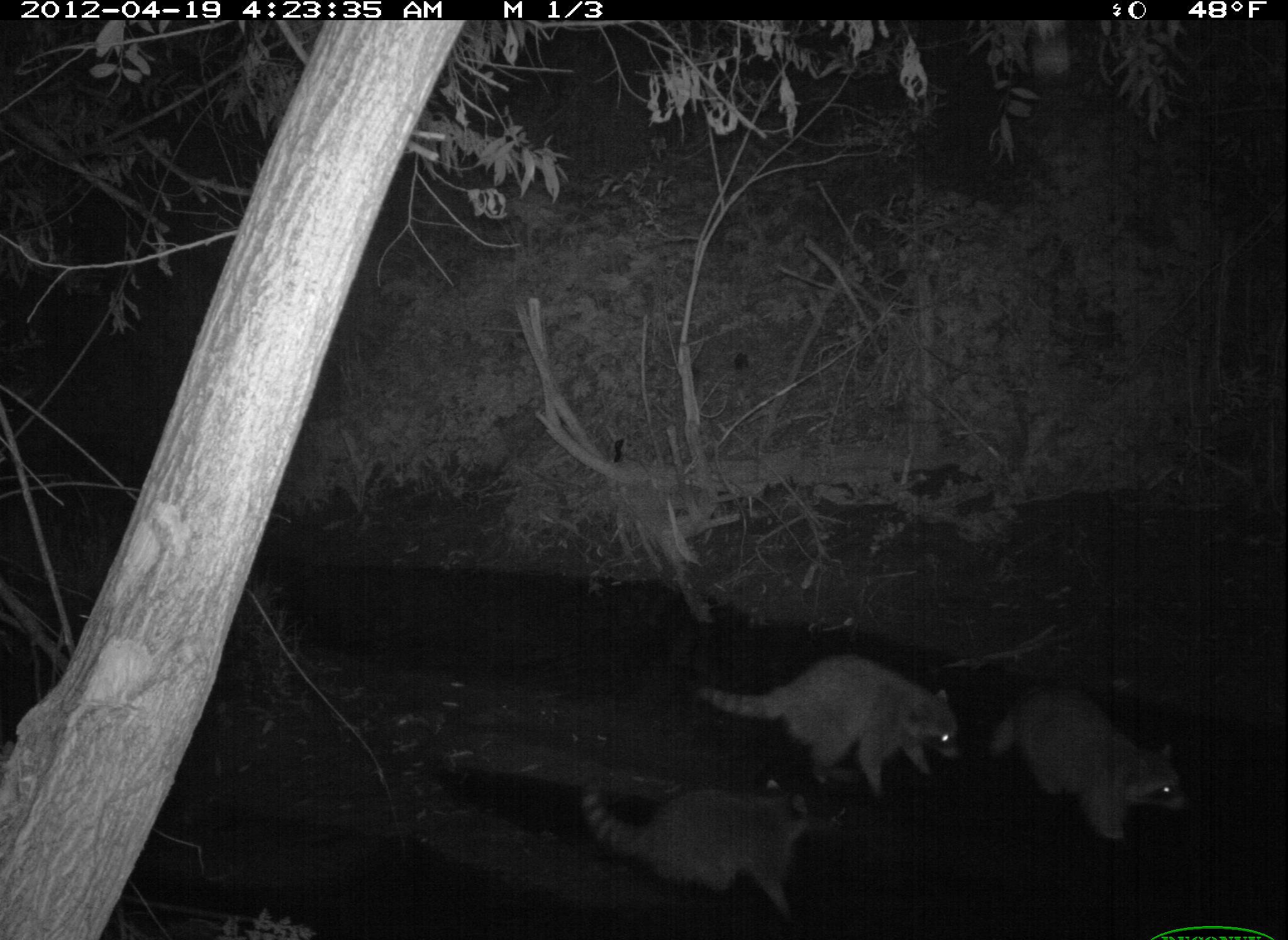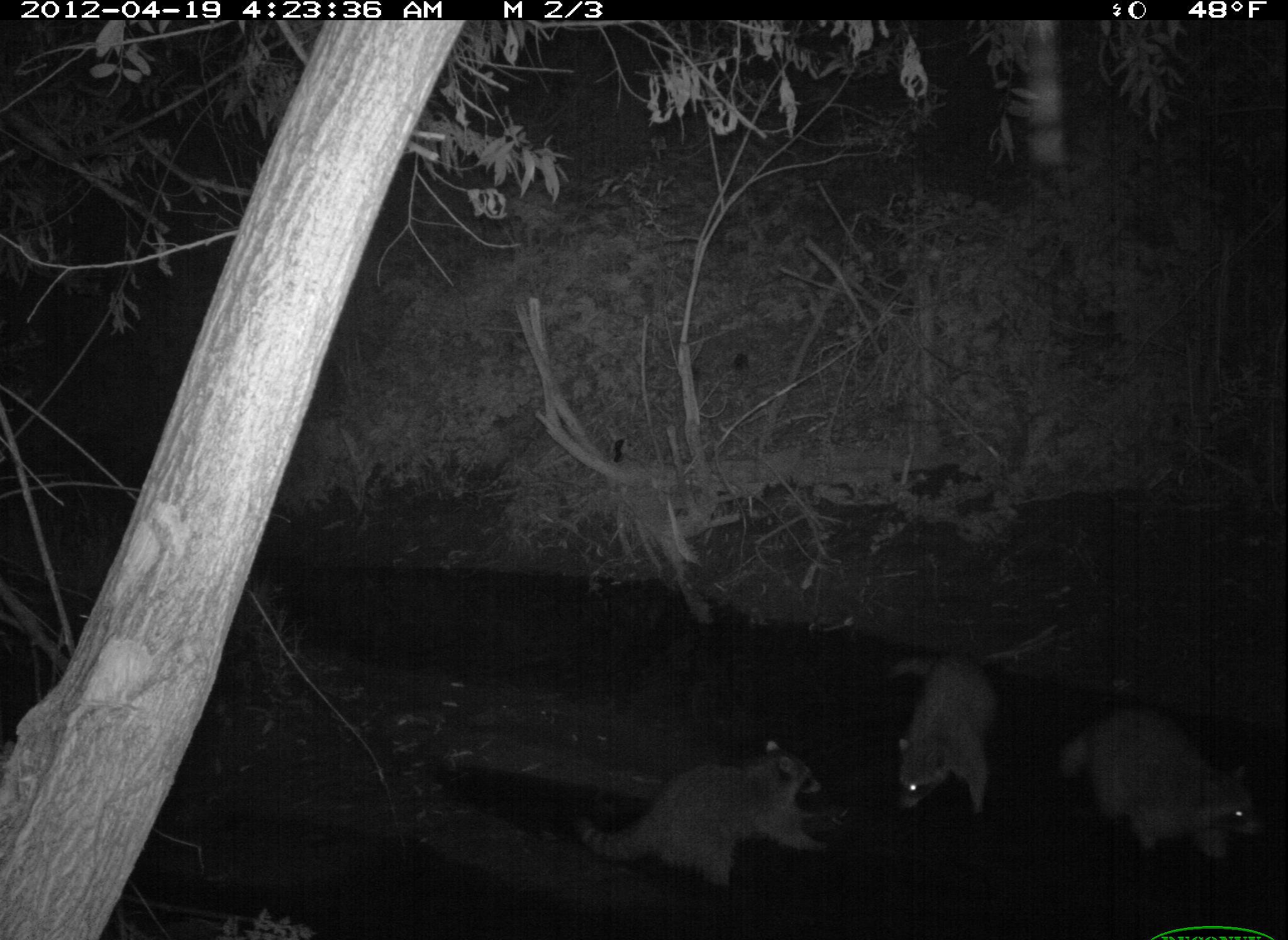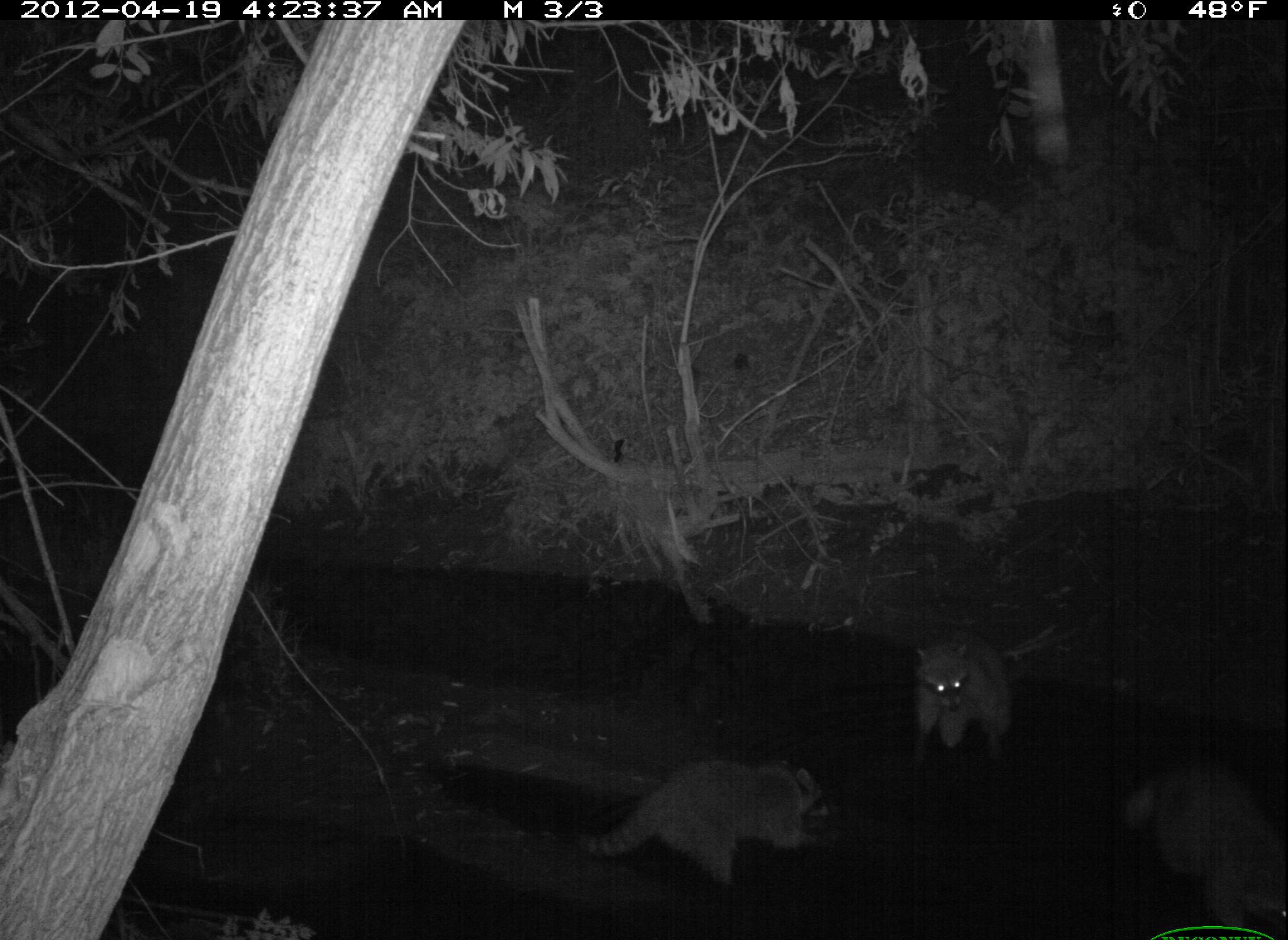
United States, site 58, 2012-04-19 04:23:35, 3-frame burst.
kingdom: Animalia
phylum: Chordata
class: Mammalia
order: Carnivora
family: Procyonidae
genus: Procyon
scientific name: Procyon lotor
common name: raccoon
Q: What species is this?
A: Raccoon (Procyon lotor).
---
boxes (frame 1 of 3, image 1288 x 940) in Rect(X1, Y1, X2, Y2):
raccoon: Rect(581, 775, 843, 922); Rect(703, 655, 965, 794); Rect(988, 681, 1188, 842); Rect(1030, 18, 1071, 79)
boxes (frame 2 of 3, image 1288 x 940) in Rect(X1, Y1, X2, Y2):
raccoon: Rect(577, 739, 827, 886); Rect(1060, 713, 1260, 858); Rect(884, 653, 990, 815); Rect(1027, 17, 1068, 165)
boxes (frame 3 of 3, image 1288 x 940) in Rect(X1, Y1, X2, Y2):
raccoon: Rect(582, 757, 837, 887); Rect(1124, 769, 1288, 940); Rect(911, 633, 1013, 766); Rect(1021, 17, 1071, 170)